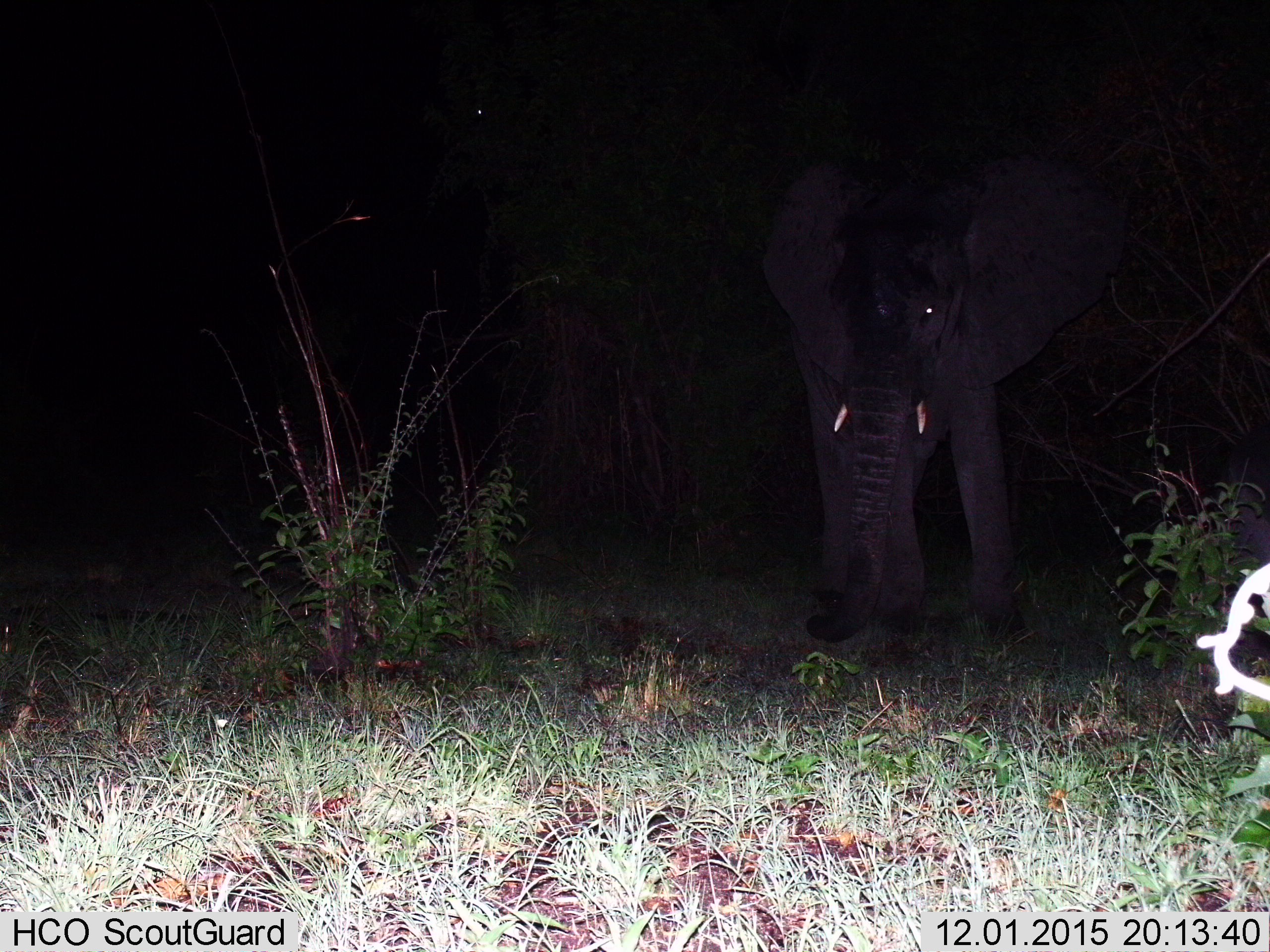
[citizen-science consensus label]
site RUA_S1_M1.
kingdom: Animalia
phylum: Chordata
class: Mammalia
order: Proboscidea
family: Elephantidae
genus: Loxodonta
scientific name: Loxodonta africana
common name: african bush elephant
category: elephant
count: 1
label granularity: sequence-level